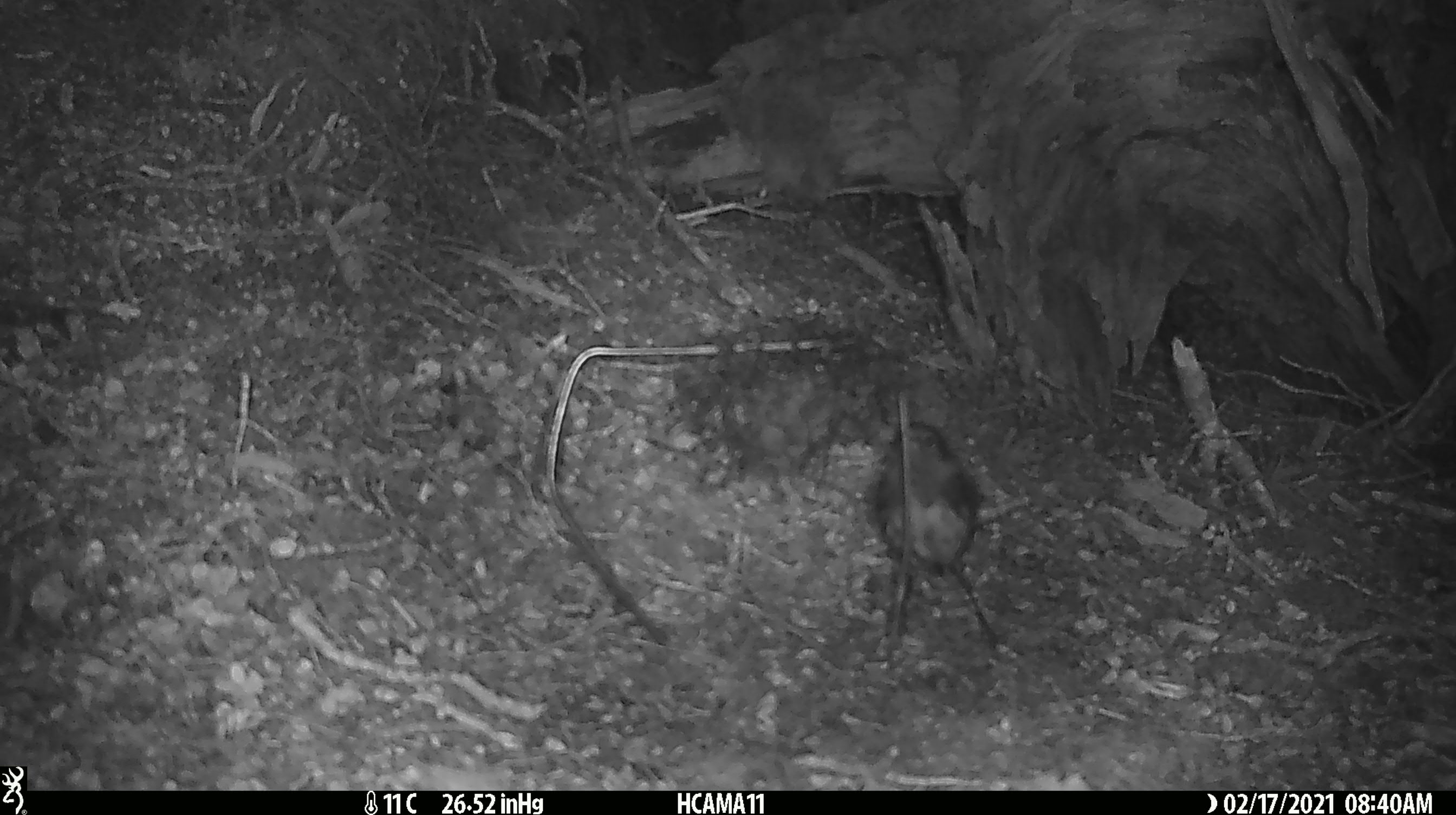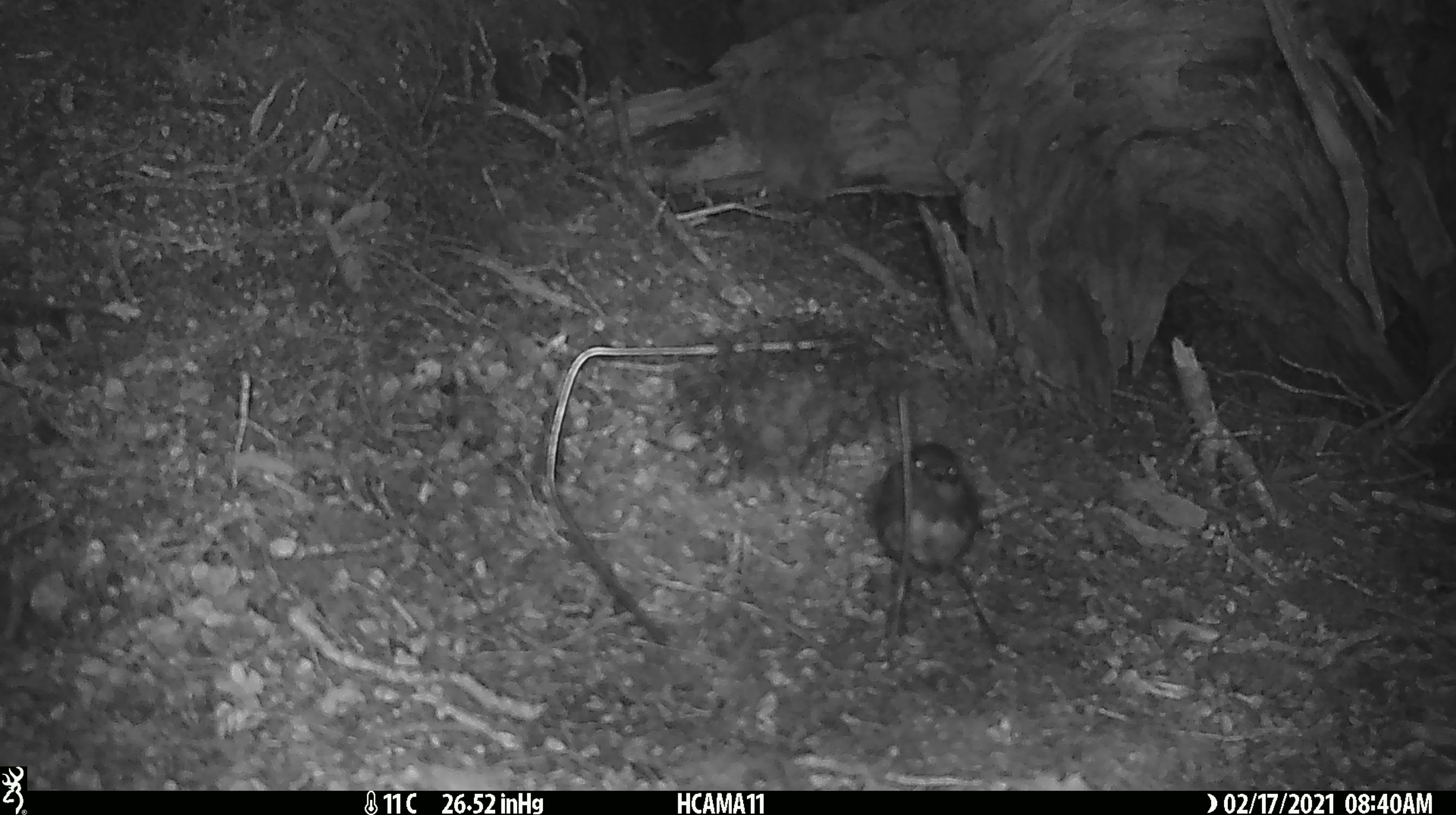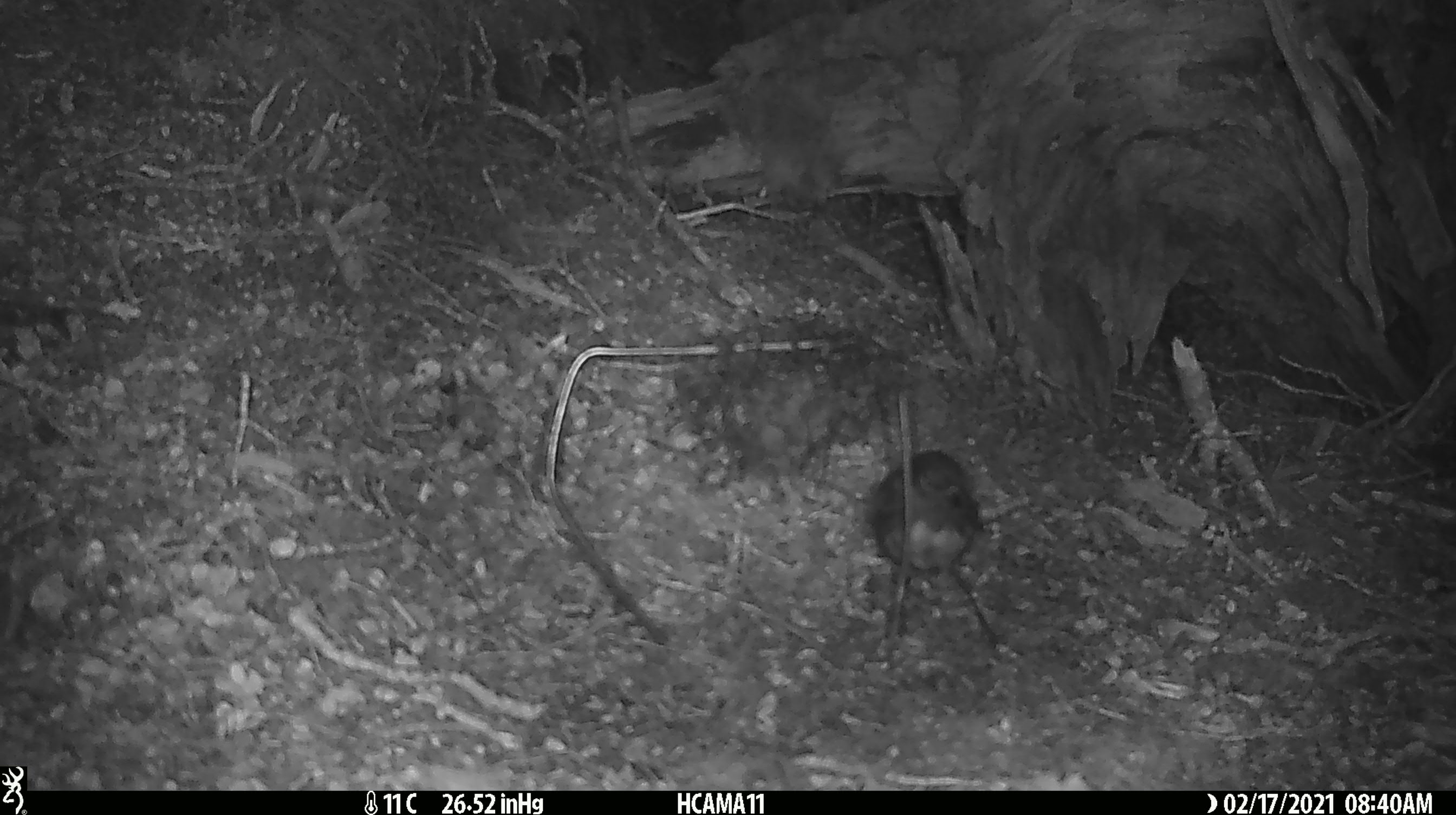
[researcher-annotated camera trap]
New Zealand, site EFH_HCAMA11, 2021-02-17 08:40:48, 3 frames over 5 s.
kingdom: Animalia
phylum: Chordata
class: Aves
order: Passeriformes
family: Petroicidae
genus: Petroica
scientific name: Petroica australis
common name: new zealand robin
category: robin